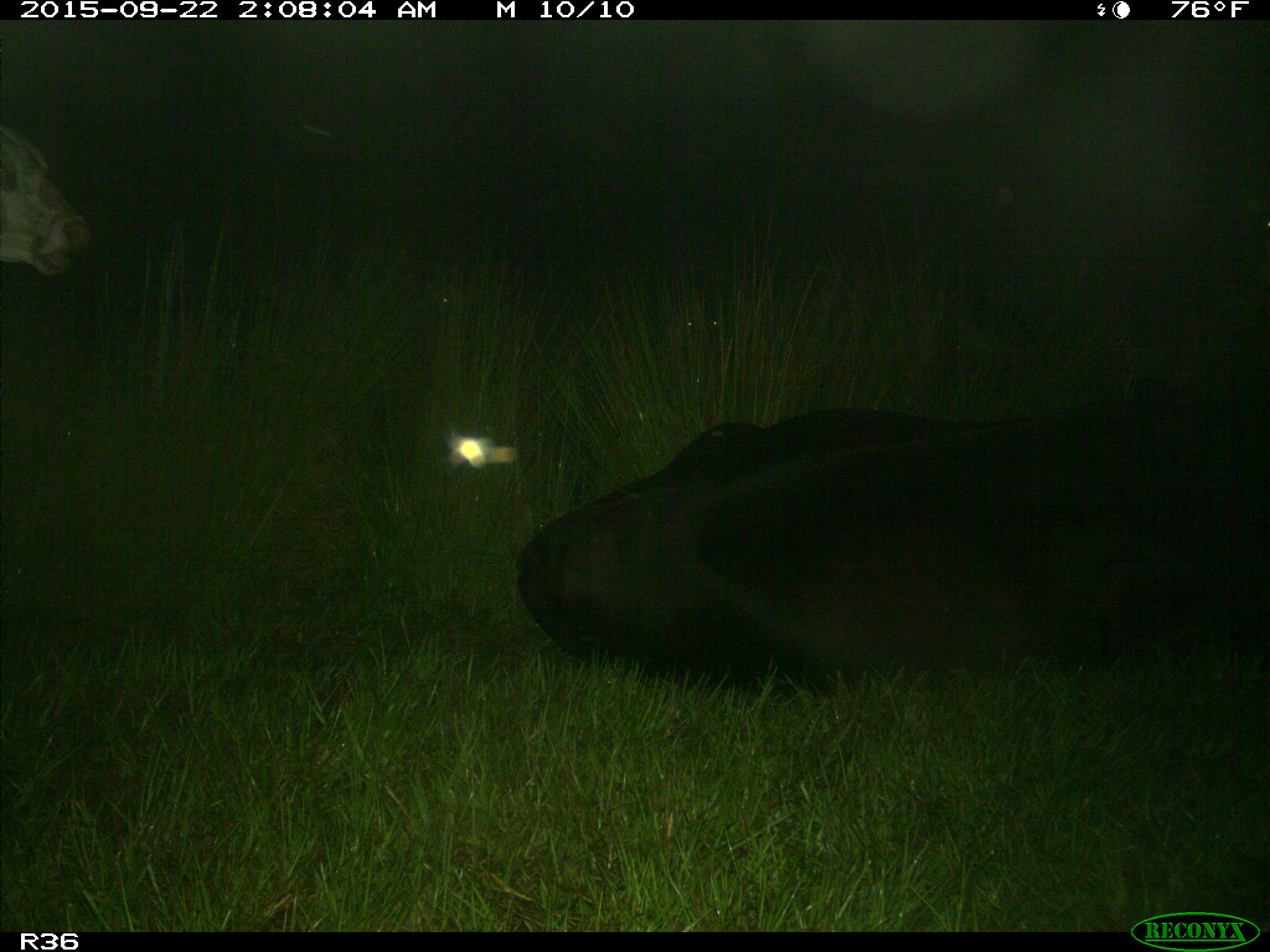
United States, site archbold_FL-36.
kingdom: Animalia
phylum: Chordata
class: Mammalia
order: Artiodactyla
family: Bovidae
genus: Bos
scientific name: Bos taurus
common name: domestic cow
Bos taurus (domestic cow).